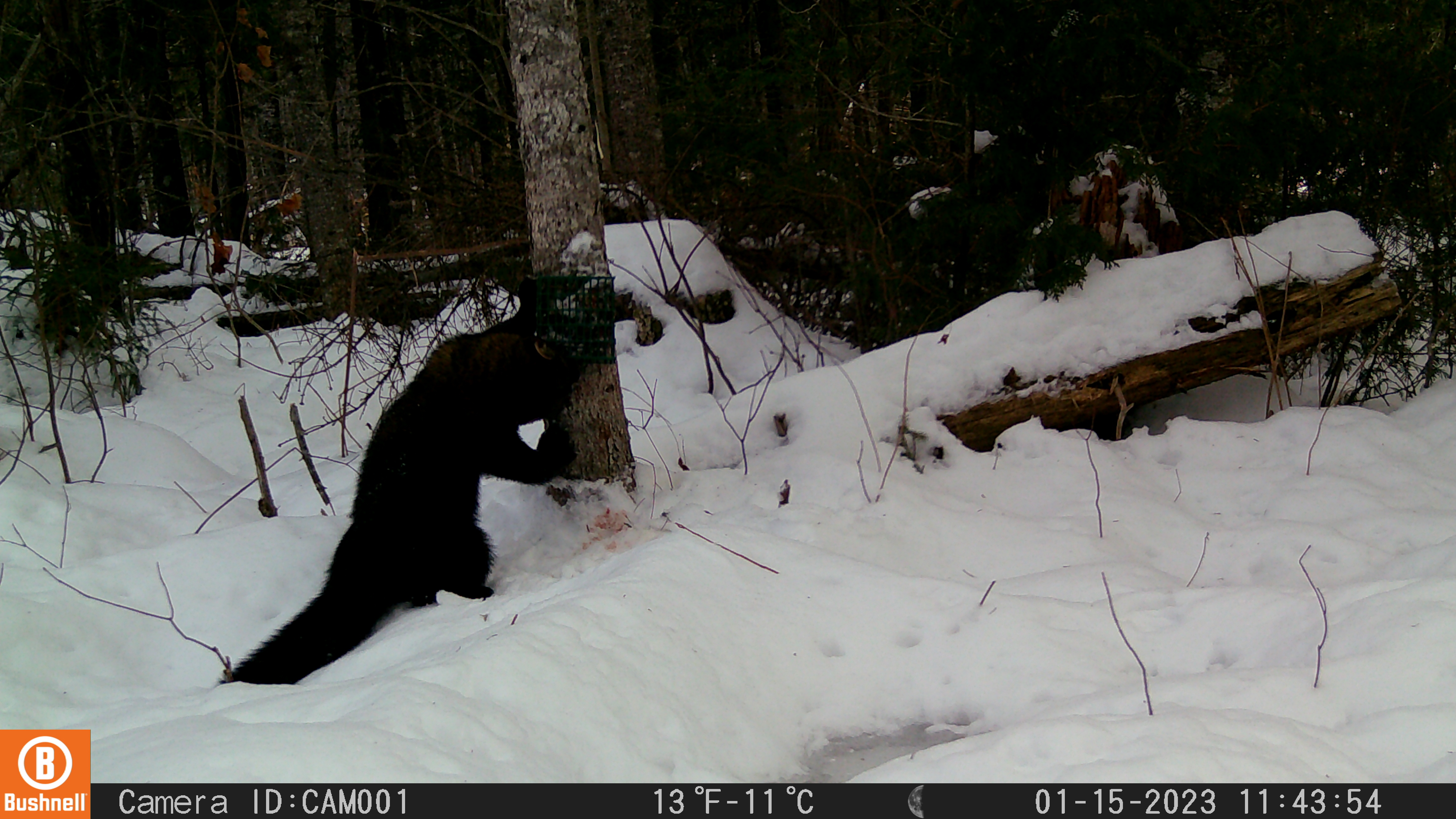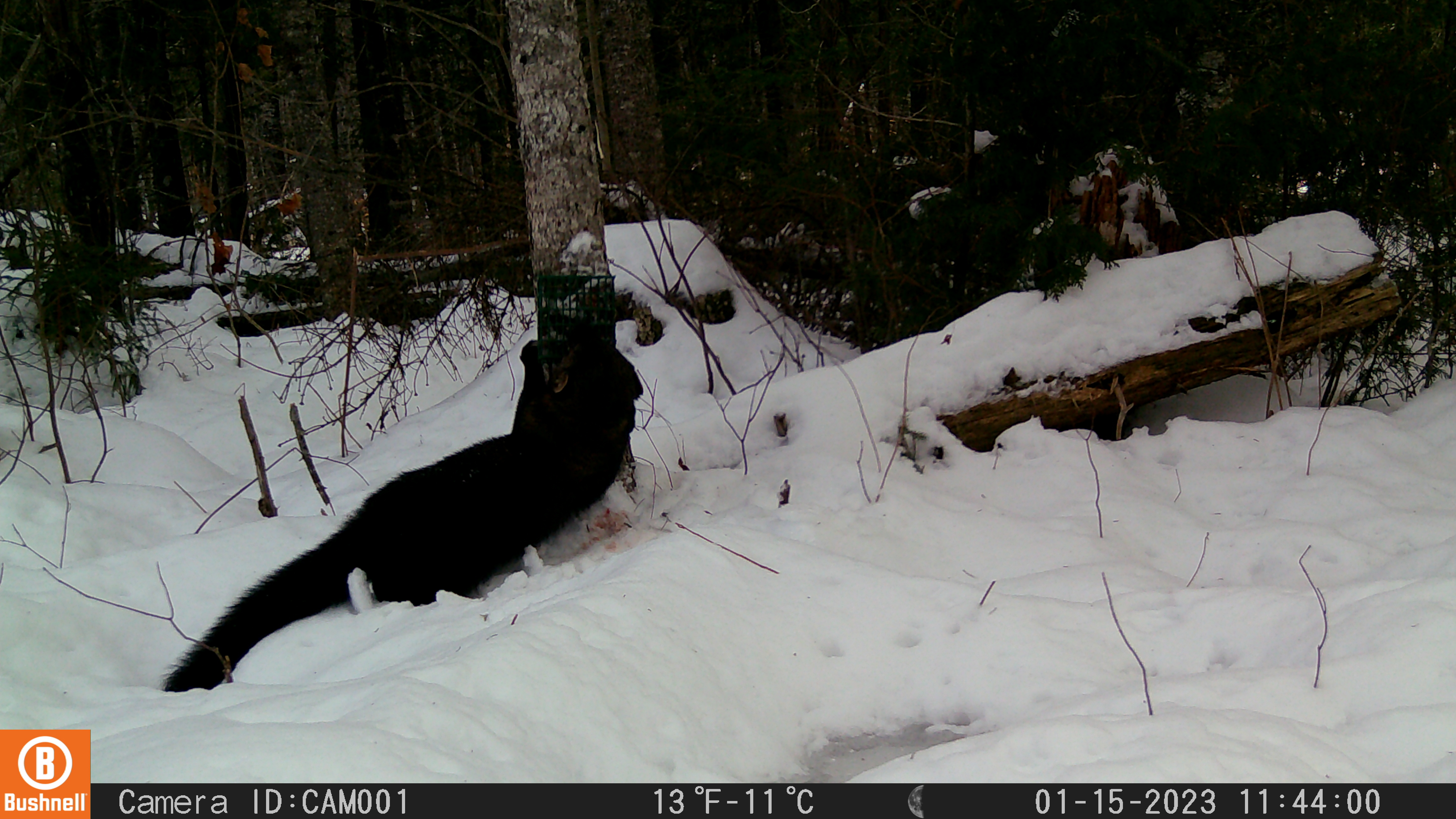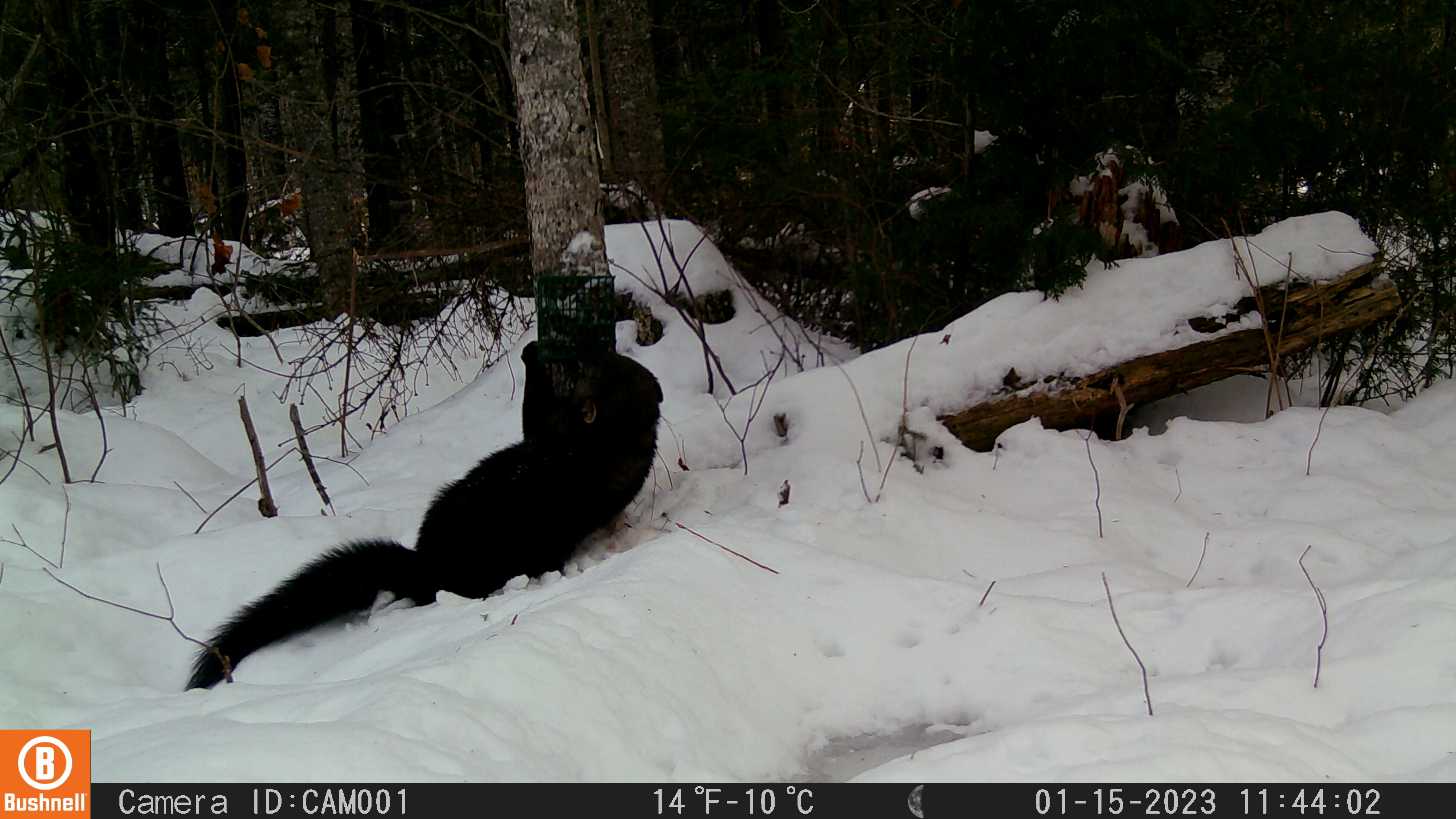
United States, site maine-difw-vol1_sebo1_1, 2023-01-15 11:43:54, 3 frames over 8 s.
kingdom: Animalia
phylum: Chordata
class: Mammalia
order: Carnivora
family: Mustelidae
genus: Pekania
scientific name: Pekania pennanti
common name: fisher